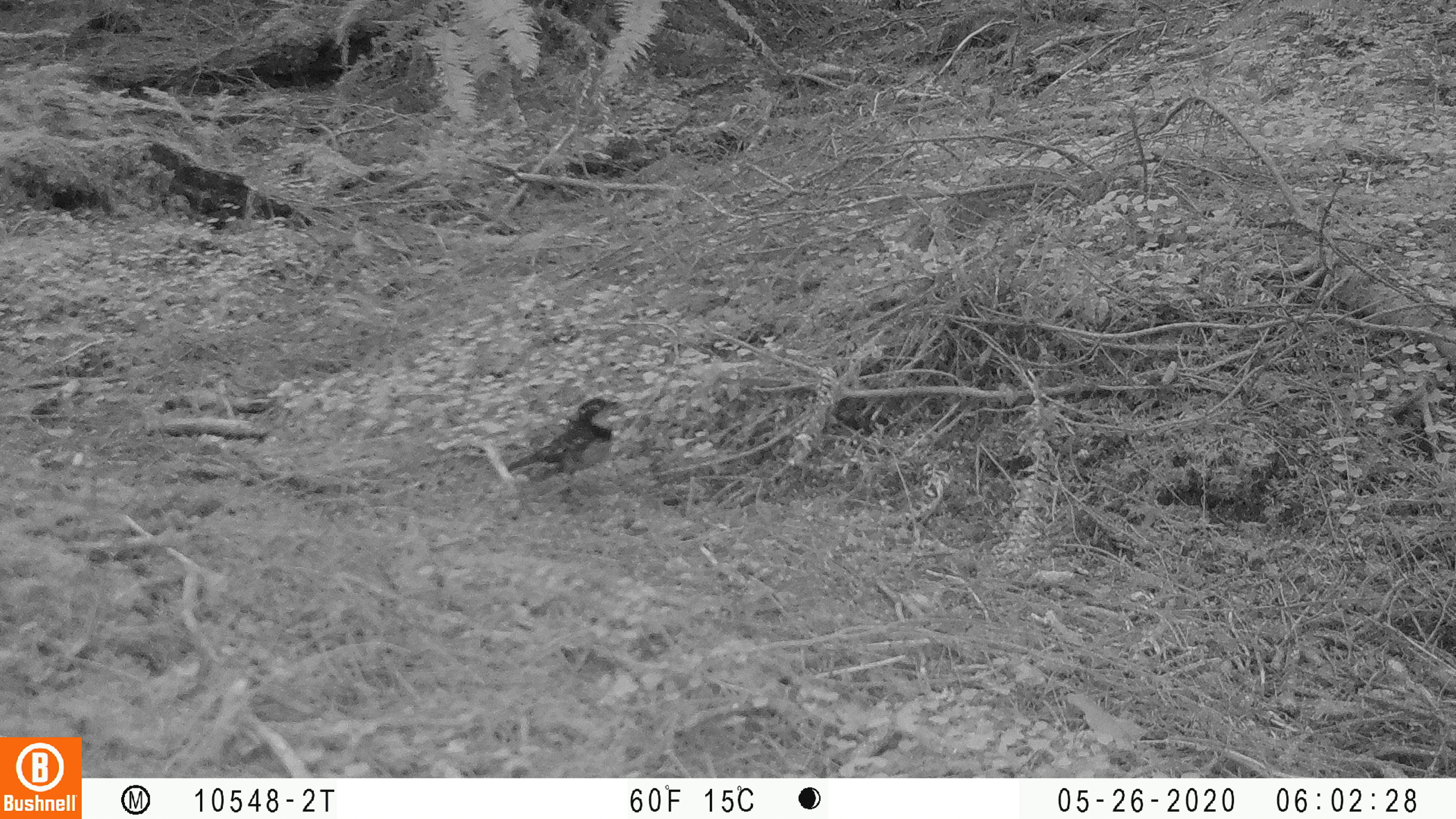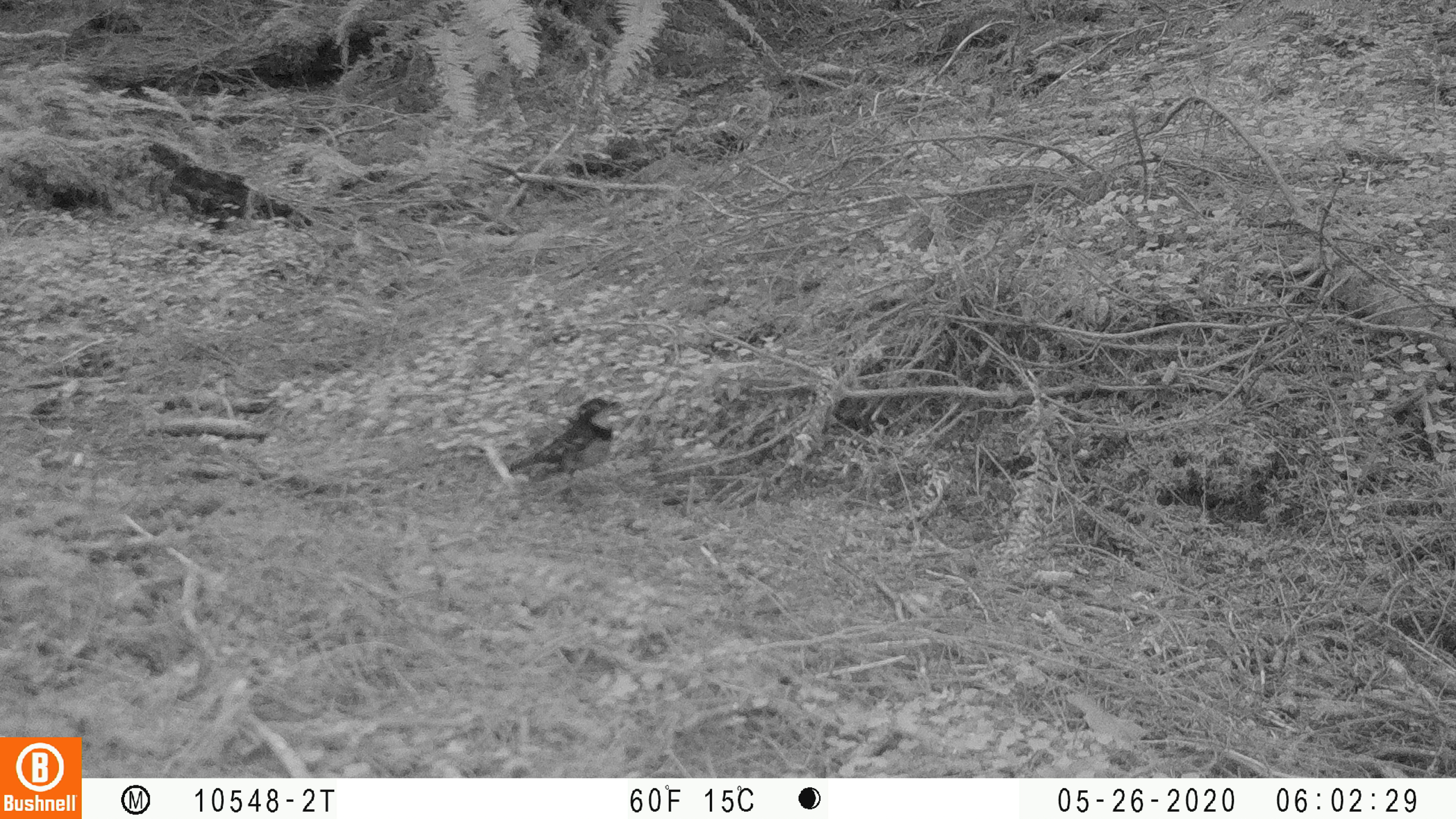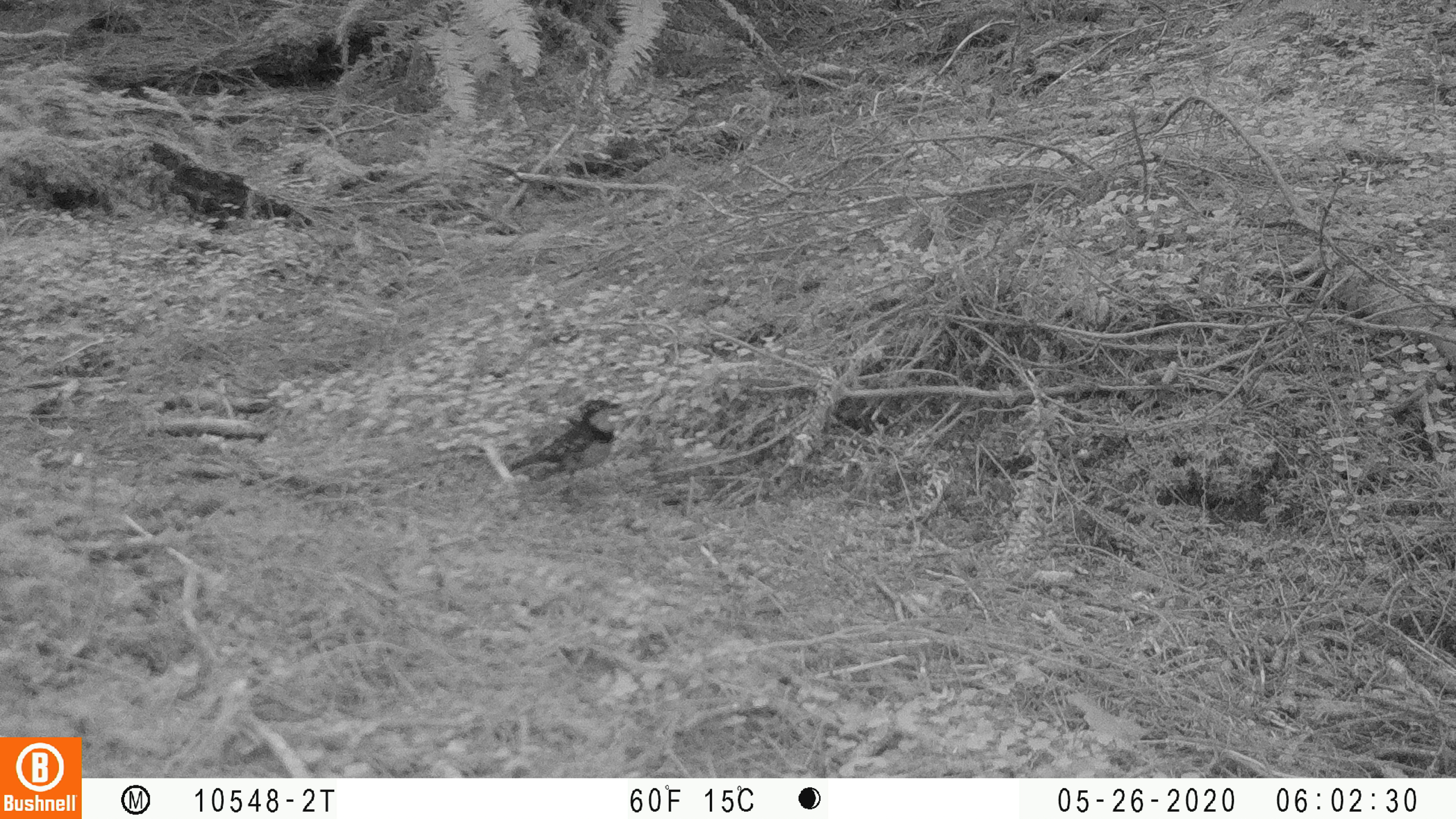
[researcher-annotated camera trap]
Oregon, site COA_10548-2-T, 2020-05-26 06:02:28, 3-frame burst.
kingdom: Animalia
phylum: Chordata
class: Aves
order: Passeriformes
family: Turdidae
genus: Ixoreus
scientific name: Ixoreus naevius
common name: varied thrush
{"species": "varied thrush (Ixoreus naevius)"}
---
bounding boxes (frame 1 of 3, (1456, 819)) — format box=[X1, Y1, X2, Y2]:
varied thrush: box=[508, 394, 622, 490]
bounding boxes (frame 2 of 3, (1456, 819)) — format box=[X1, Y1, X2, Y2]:
varied thrush: box=[507, 392, 628, 482]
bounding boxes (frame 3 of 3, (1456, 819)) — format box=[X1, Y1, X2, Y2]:
varied thrush: box=[503, 395, 623, 480]